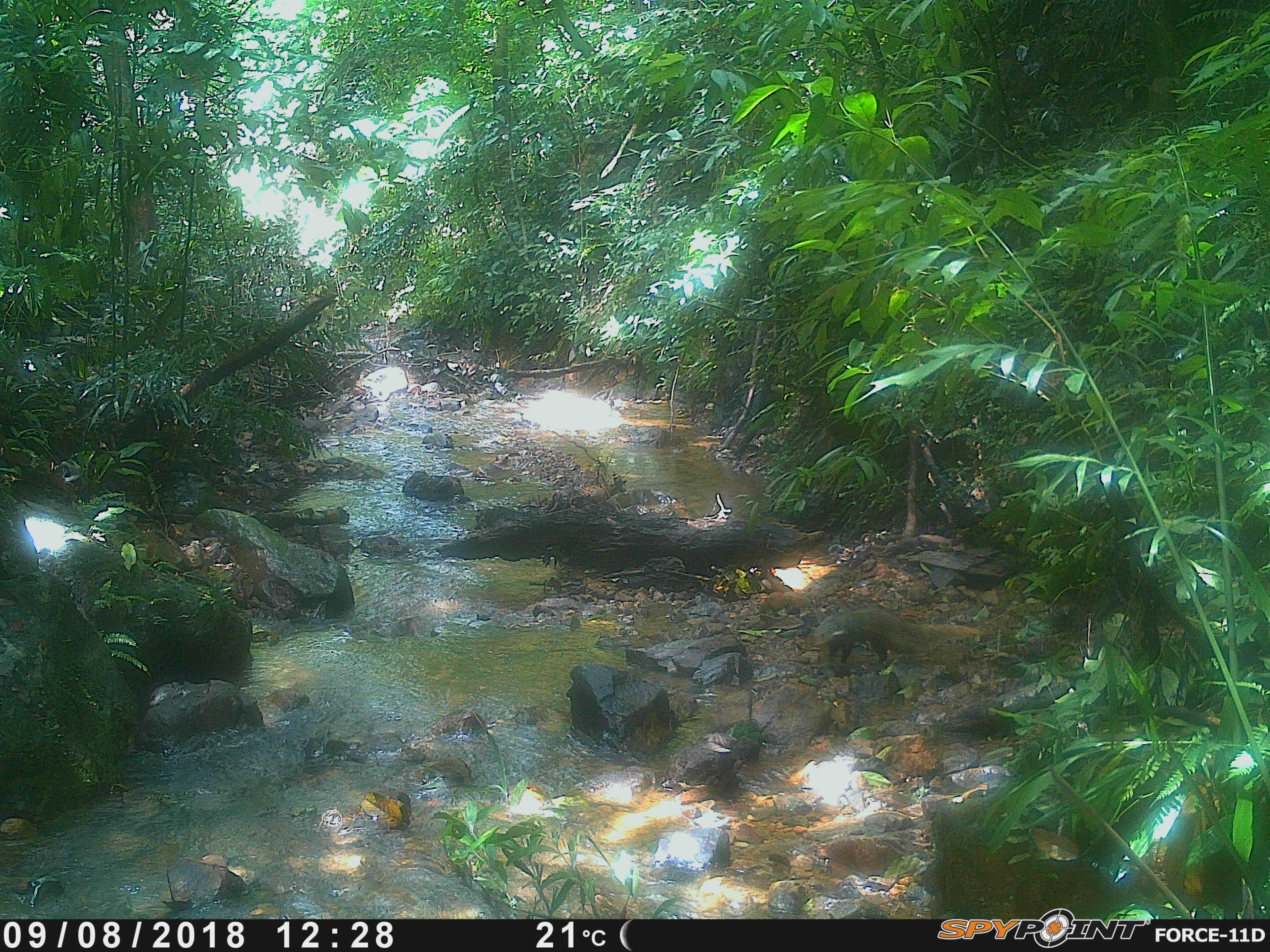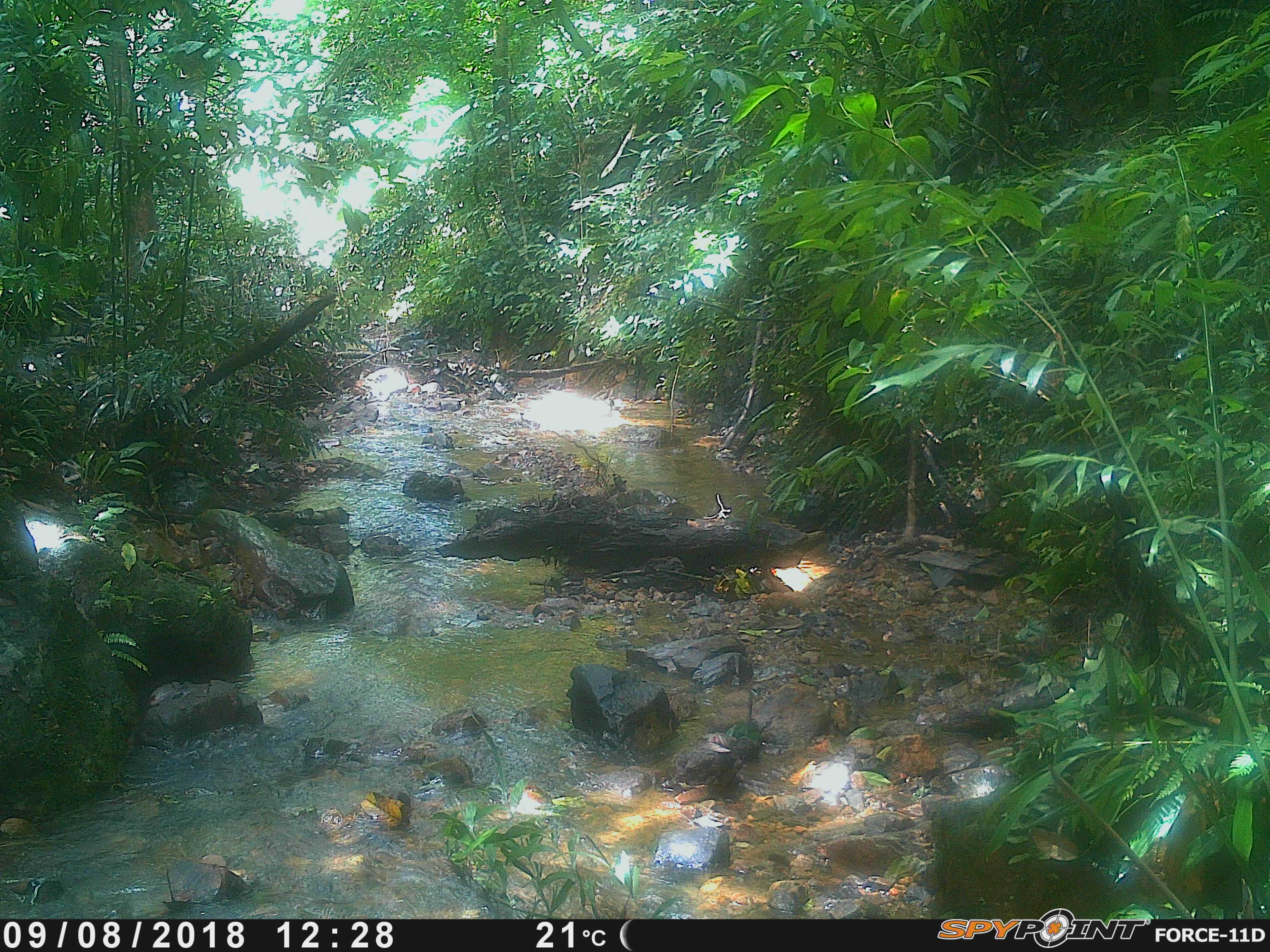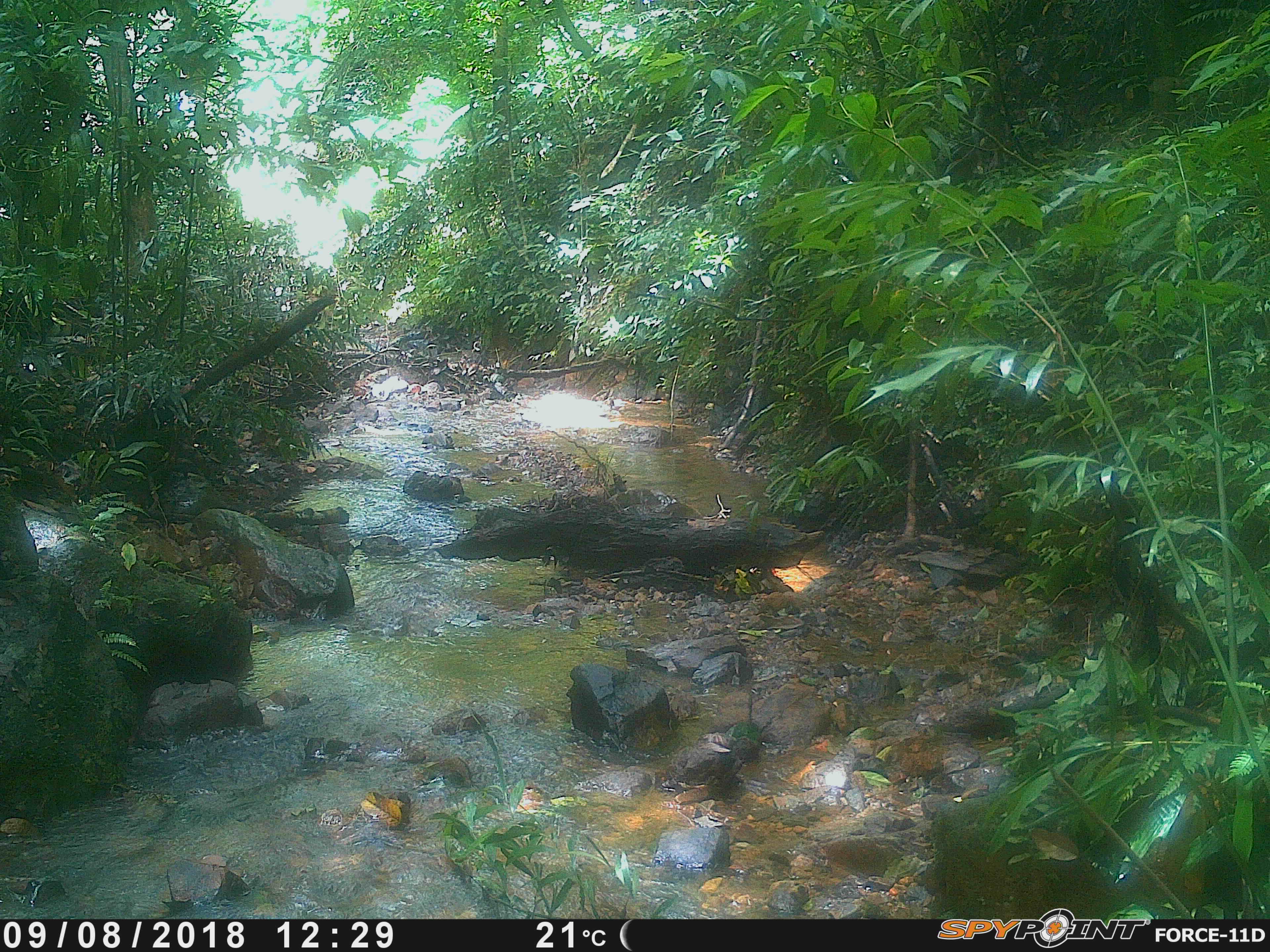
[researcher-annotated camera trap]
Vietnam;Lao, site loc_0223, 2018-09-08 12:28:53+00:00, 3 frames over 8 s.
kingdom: Animalia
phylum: Chordata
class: Mammalia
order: Carnivora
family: Herpestidae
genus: Urva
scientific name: Urva urva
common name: crab-eating mongoose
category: crab eating mongoose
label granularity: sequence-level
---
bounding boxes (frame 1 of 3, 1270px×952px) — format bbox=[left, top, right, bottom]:
crab eating mongoose: bbox=[814, 606, 985, 665]